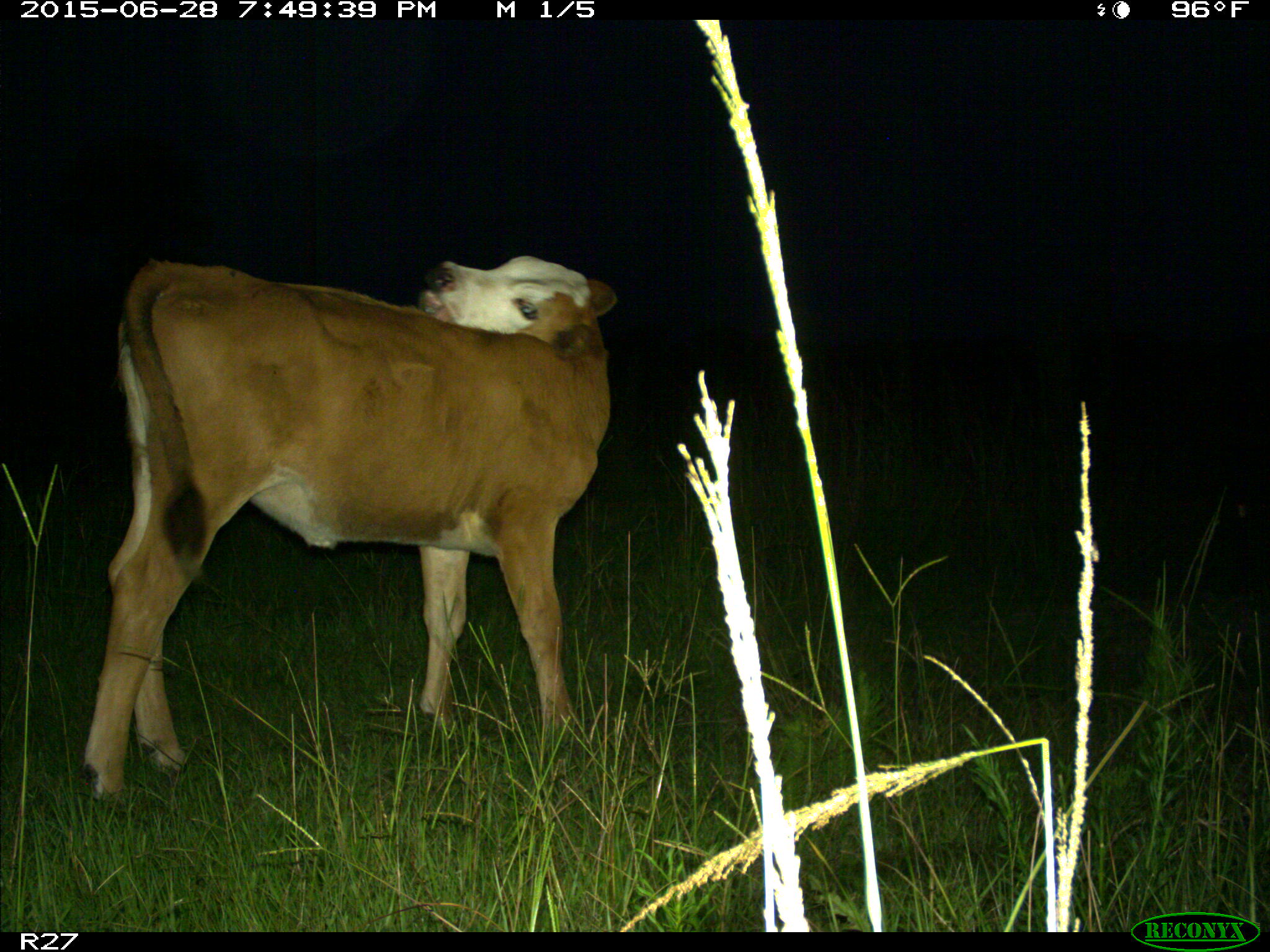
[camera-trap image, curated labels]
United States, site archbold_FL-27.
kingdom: Animalia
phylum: Chordata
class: Mammalia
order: Artiodactyla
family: Bovidae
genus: Bos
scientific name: Bos taurus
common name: domestic cow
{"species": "Bos taurus (domestic cow)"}